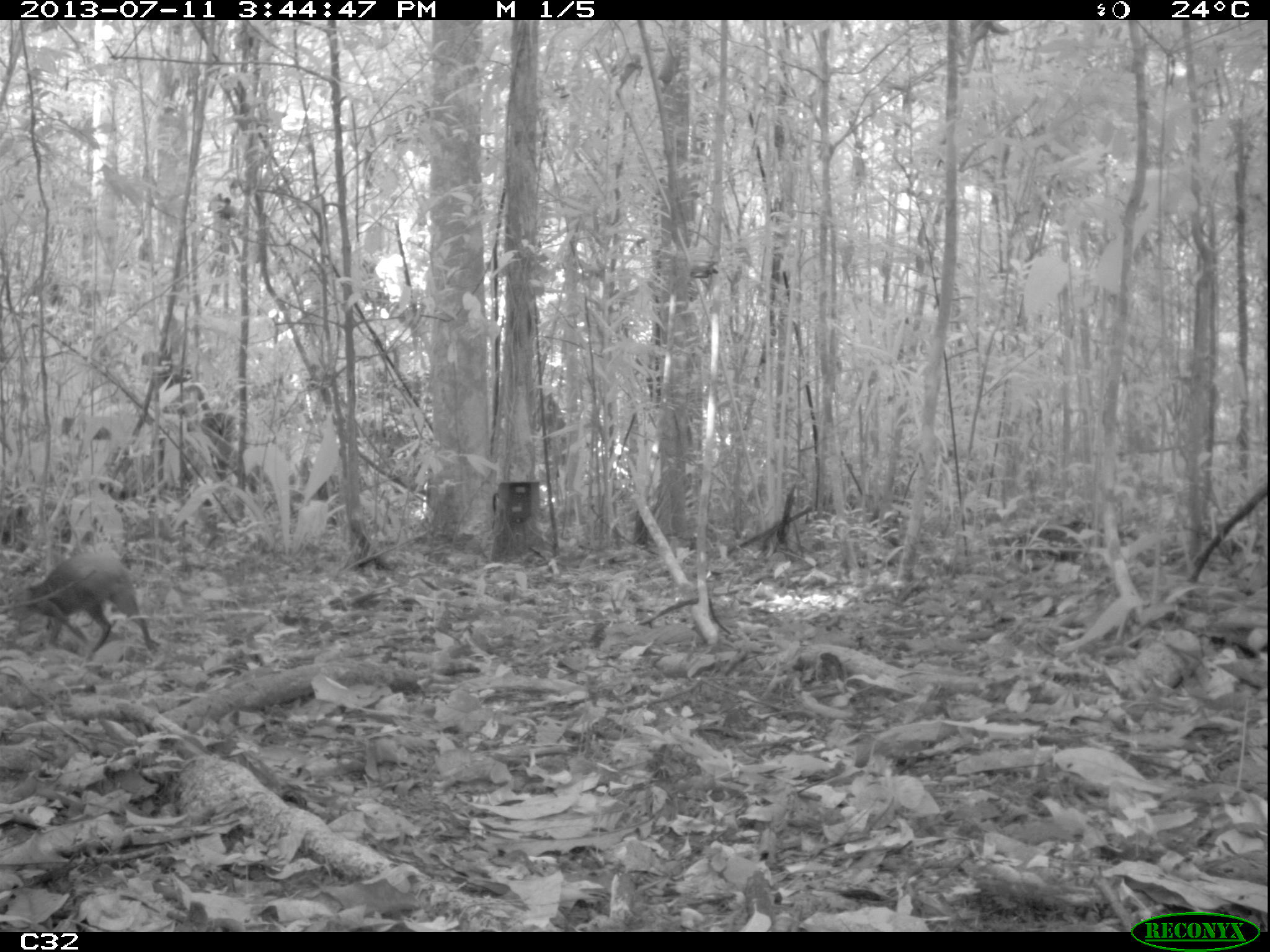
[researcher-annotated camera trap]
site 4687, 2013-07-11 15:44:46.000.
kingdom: Animalia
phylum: Chordata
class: Mammalia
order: Rodentia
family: Dasyproctidae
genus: Dasyprocta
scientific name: Dasyprocta leporina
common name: red-rumped agouti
Dasyprocta leporina (red-rumped agouti), count 1, age adult.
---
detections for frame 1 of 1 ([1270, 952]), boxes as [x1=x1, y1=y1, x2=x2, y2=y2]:
dasyprocta leporina: [x1=5, y1=552, x2=161, y2=661]